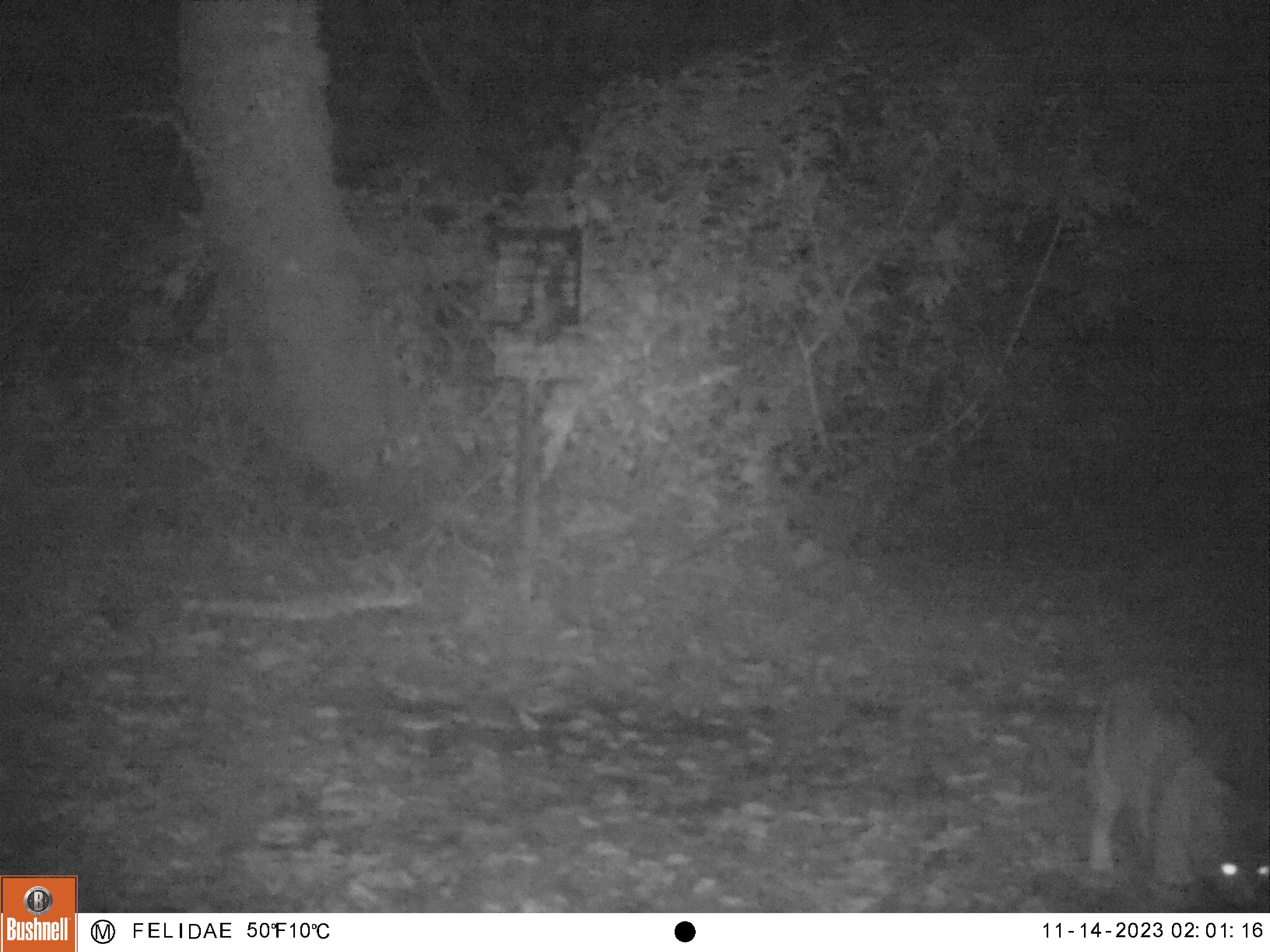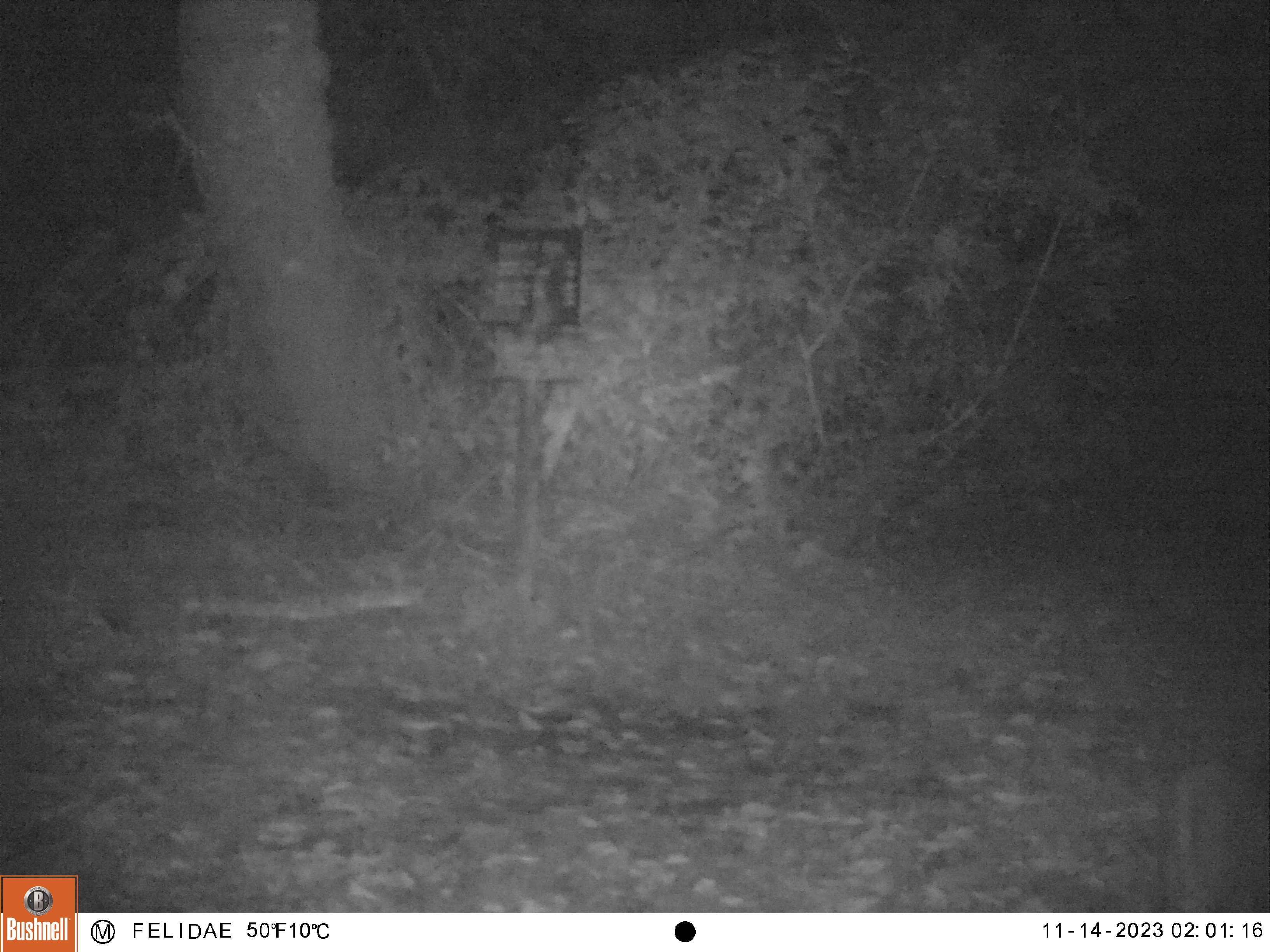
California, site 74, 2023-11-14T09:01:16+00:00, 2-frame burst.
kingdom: Animalia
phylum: Chordata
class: Mammalia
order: Carnivora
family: Felidae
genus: Lynx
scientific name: Lynx rufus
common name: bobcat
Bobcat (Lynx rufus).